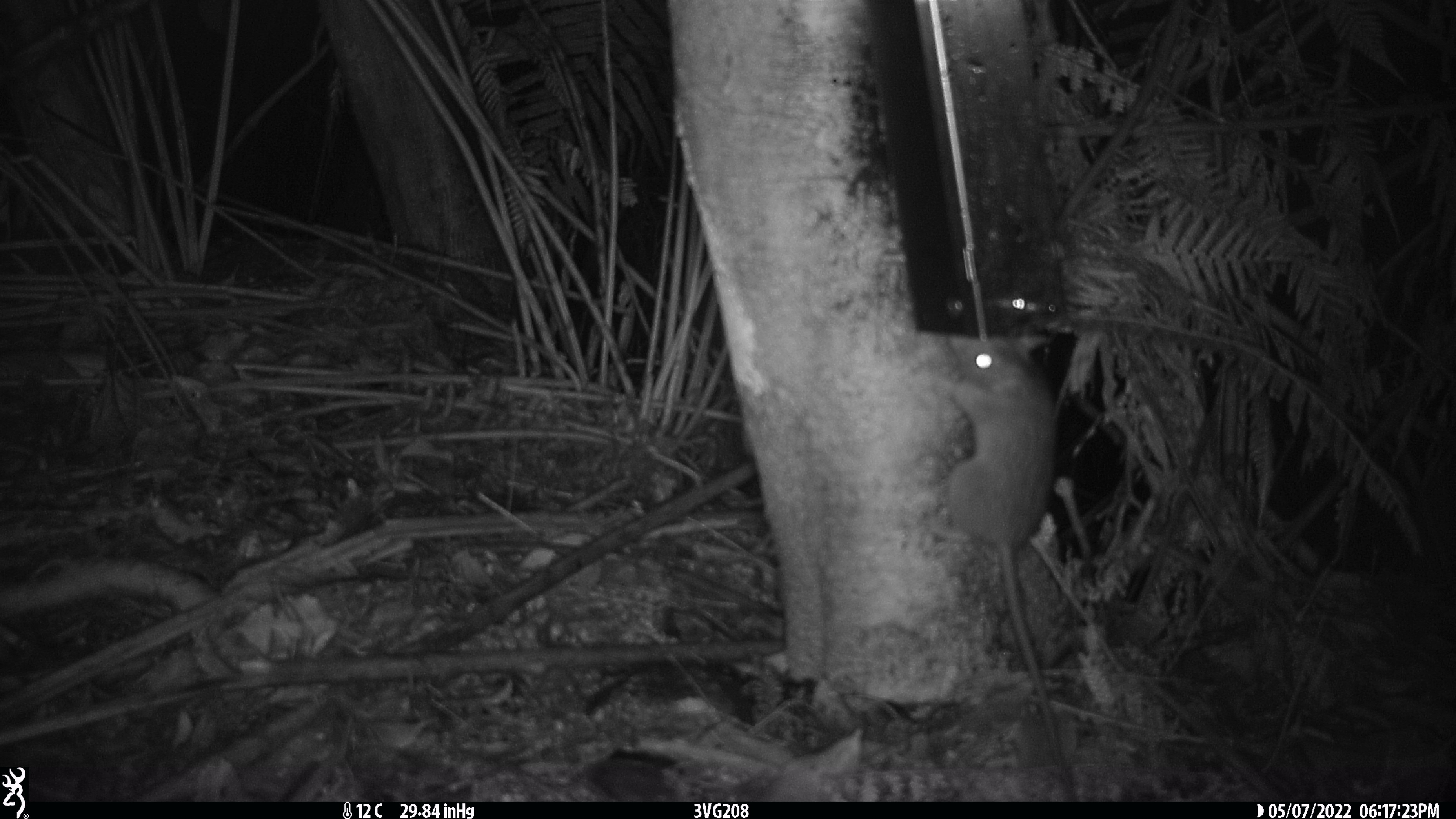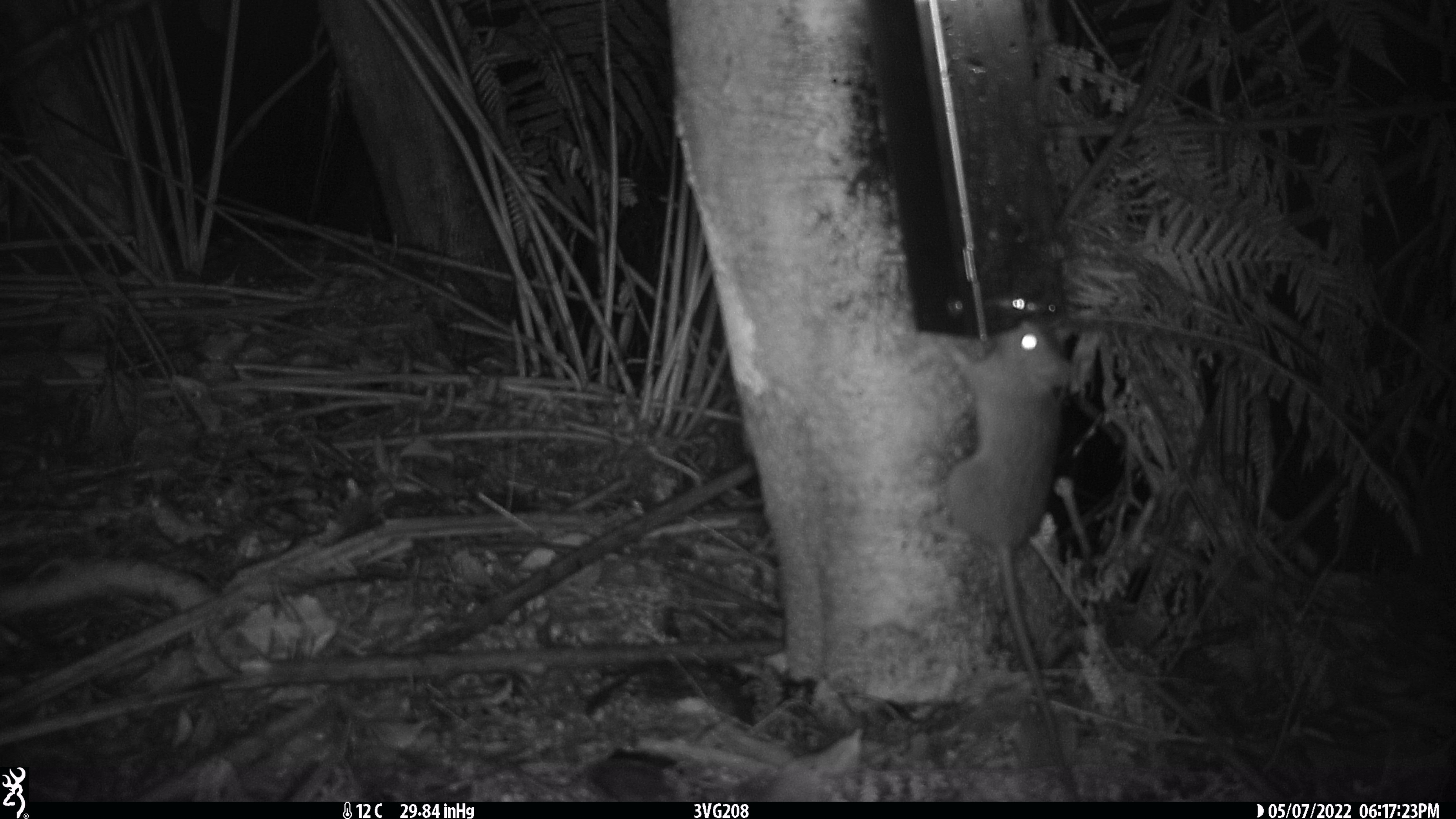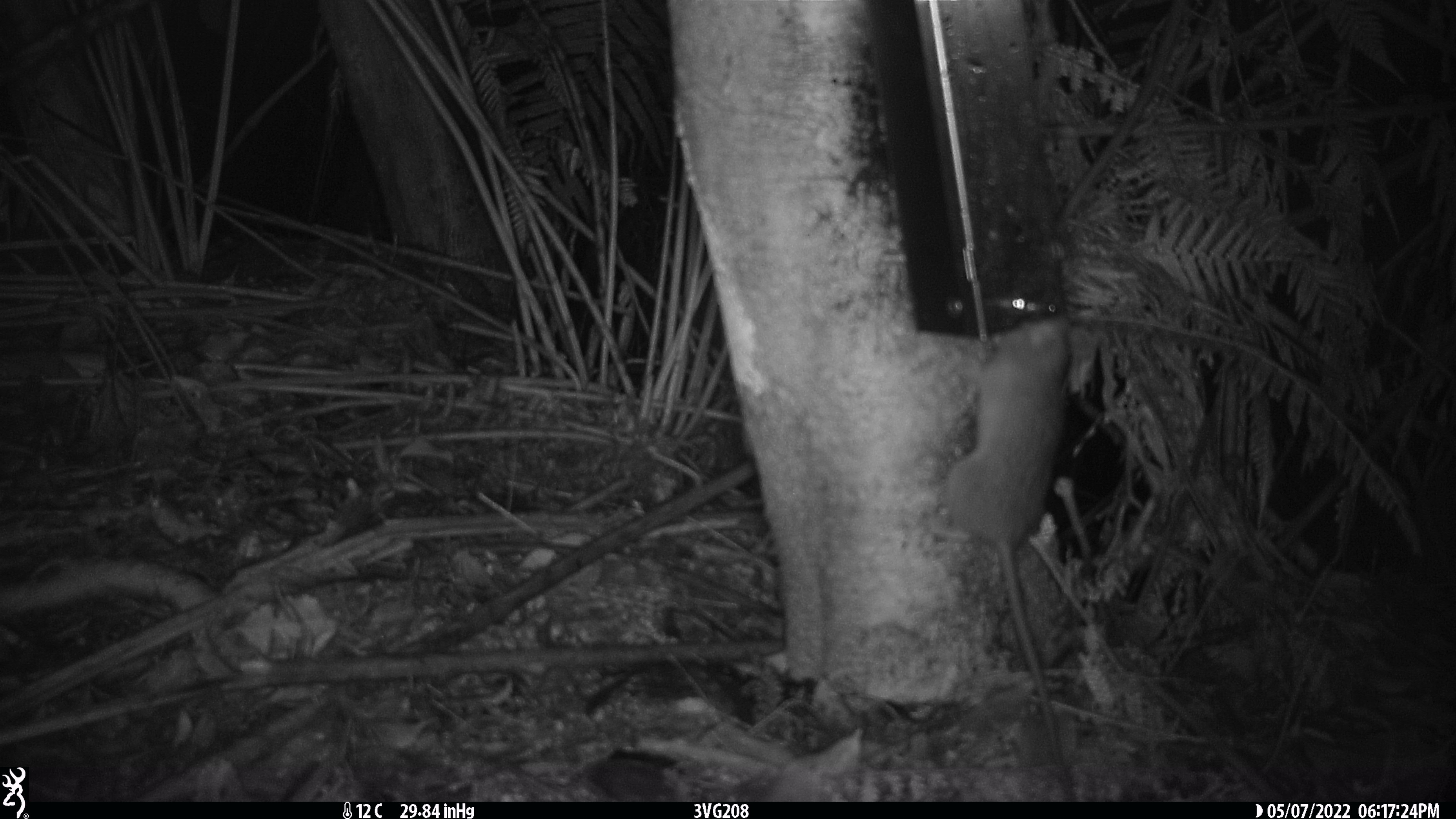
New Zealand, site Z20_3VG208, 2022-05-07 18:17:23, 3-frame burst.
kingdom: Animalia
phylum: Chordata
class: Mammalia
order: Rodentia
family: Muridae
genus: Rattus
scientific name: Rattus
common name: rat